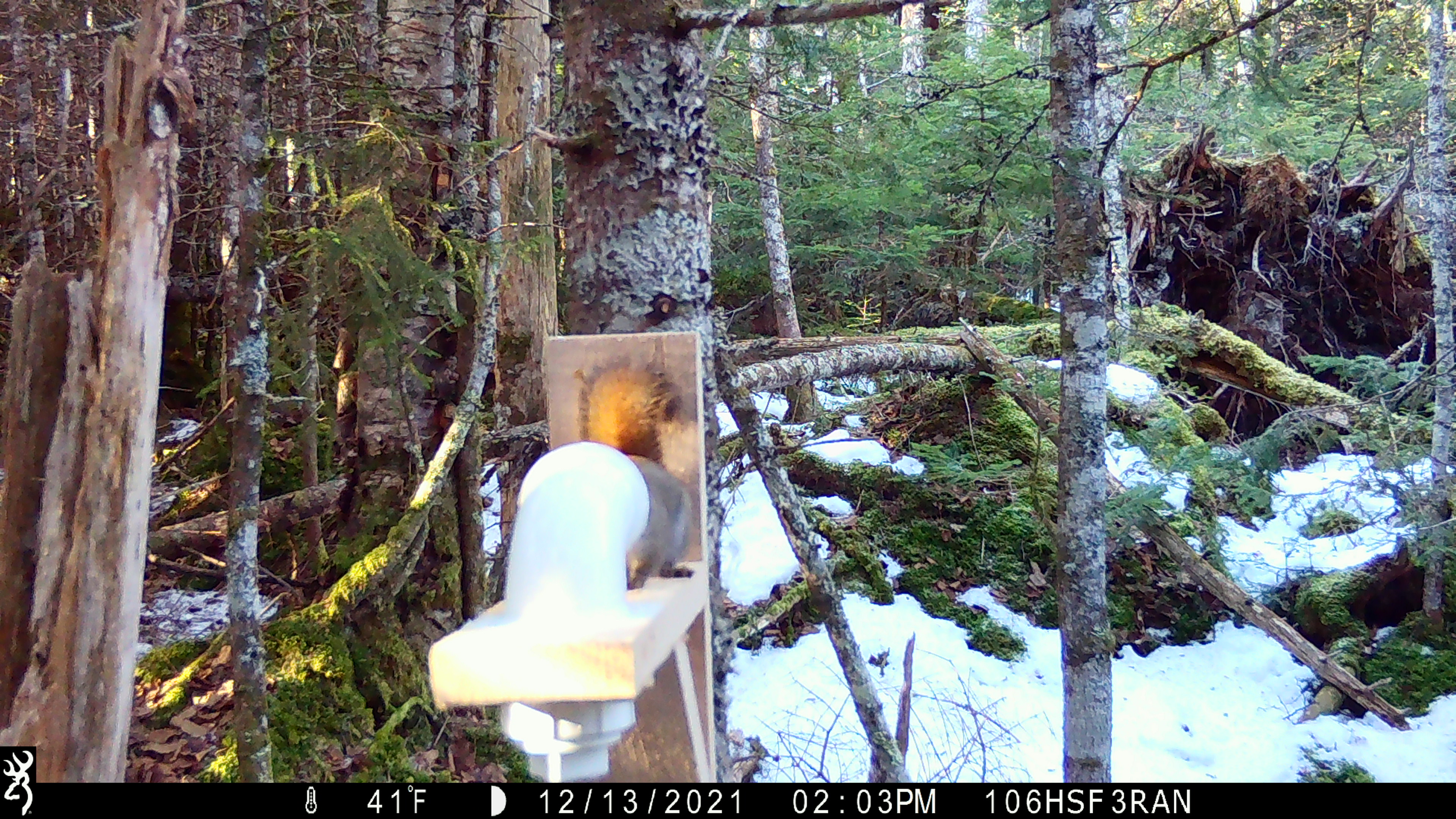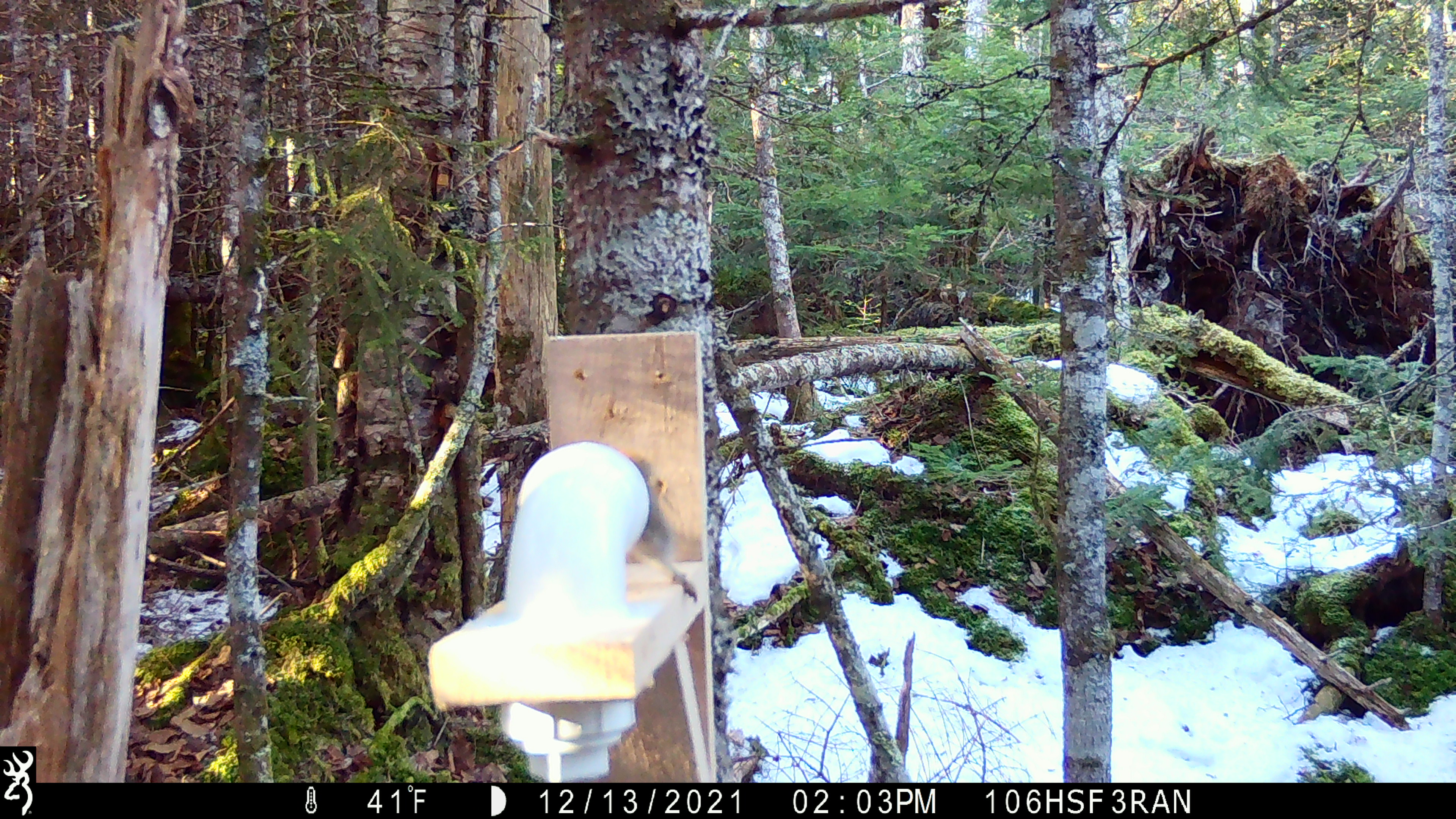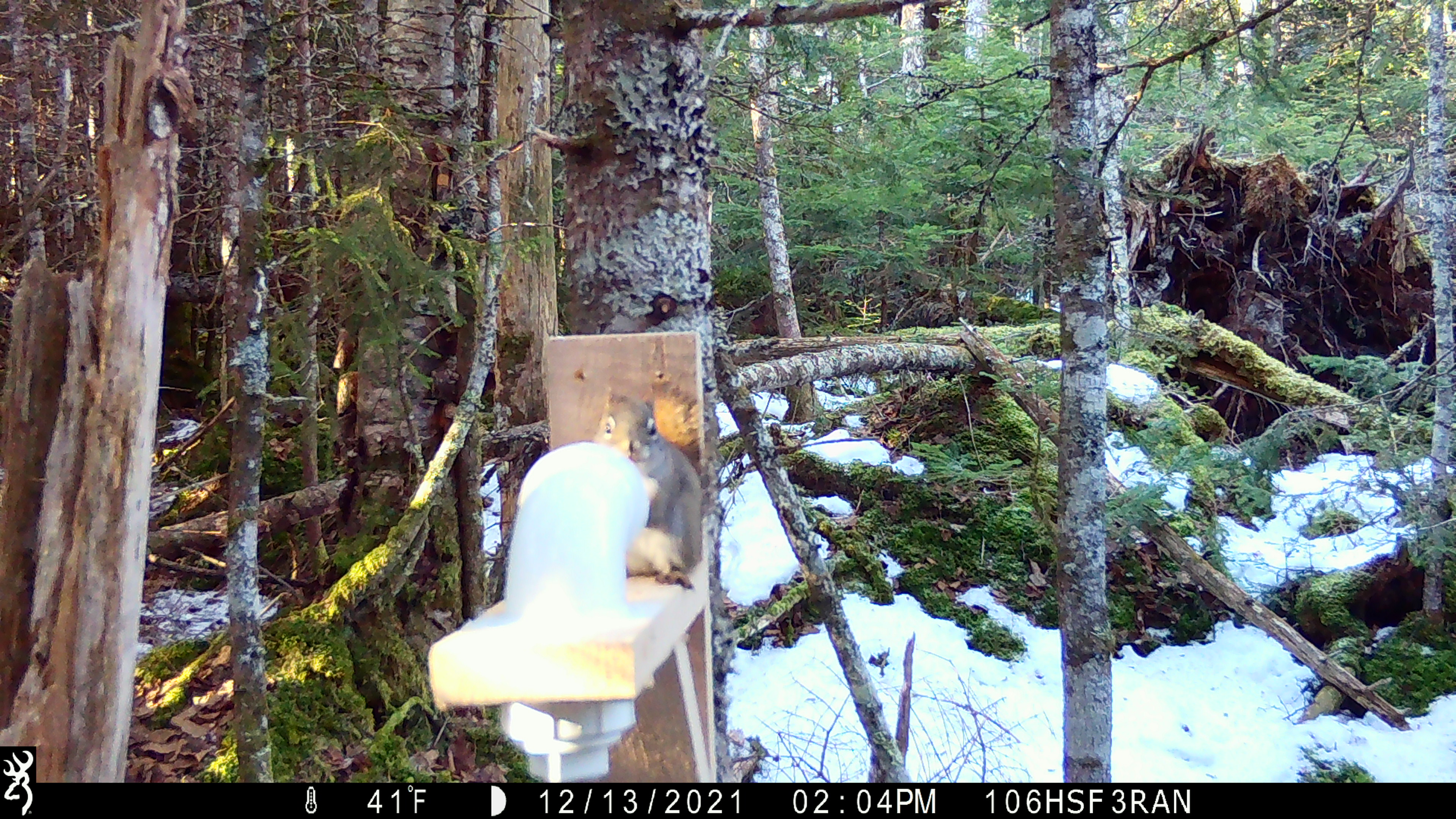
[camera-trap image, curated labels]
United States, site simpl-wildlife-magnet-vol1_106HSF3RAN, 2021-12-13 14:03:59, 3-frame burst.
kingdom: Animalia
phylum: Chordata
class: Mammalia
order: Rodentia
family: Sciuridae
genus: Tamiasciurus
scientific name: Tamiasciurus hudsonicus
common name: red squirrel